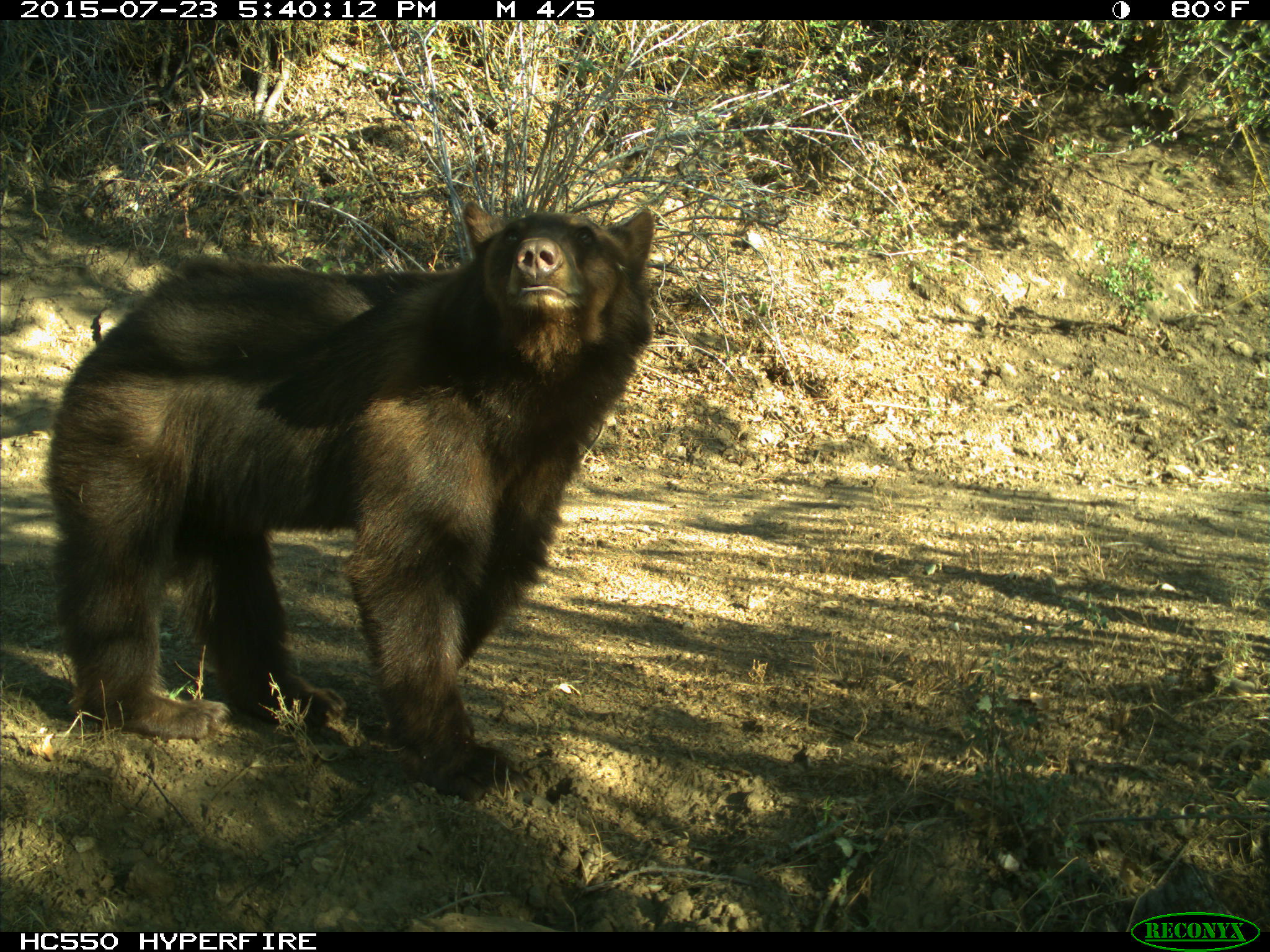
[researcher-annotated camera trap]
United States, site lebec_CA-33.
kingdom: Animalia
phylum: Chordata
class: Mammalia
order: Carnivora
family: Ursidae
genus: Ursus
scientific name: Ursus americanus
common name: american black bear